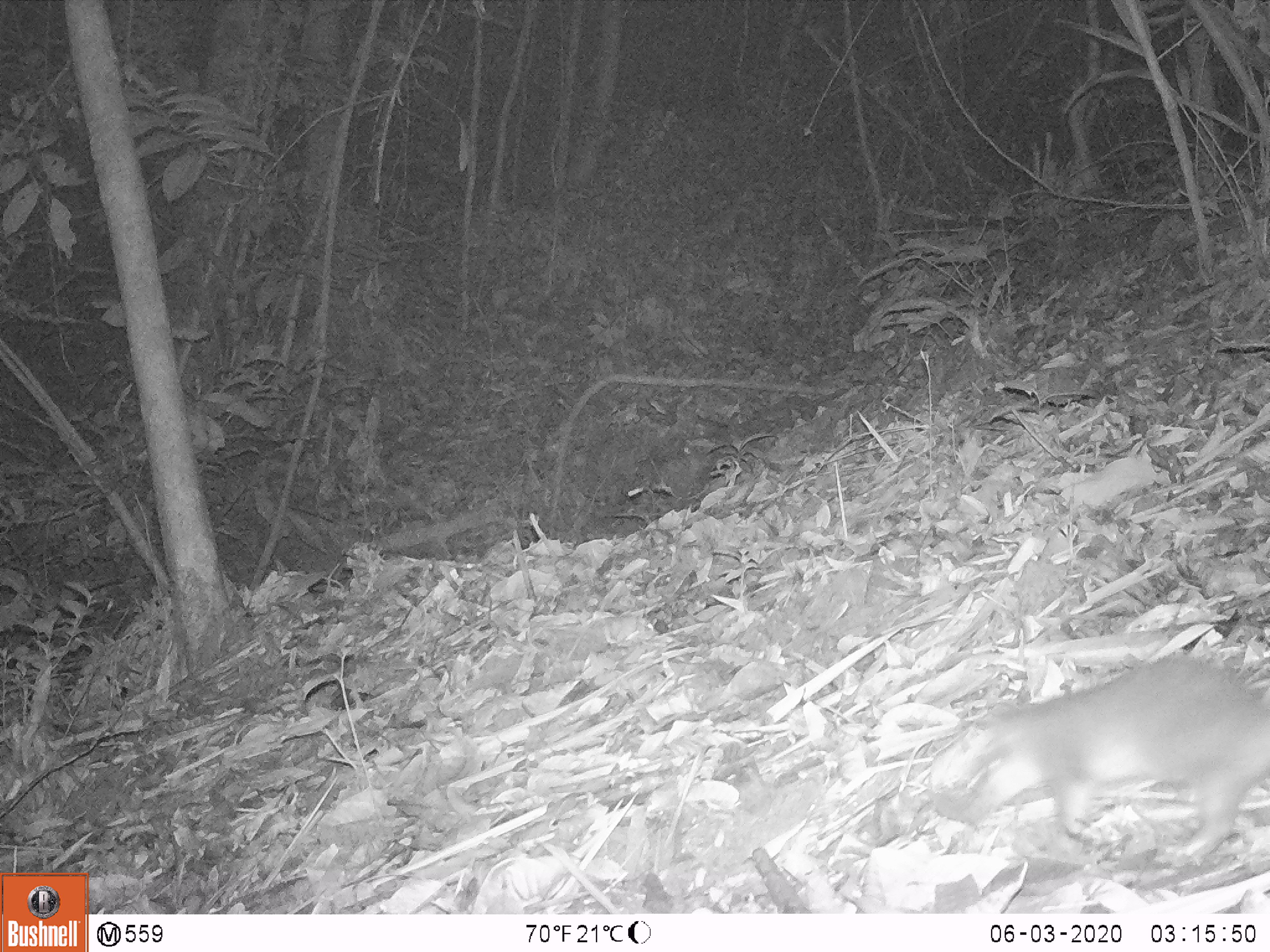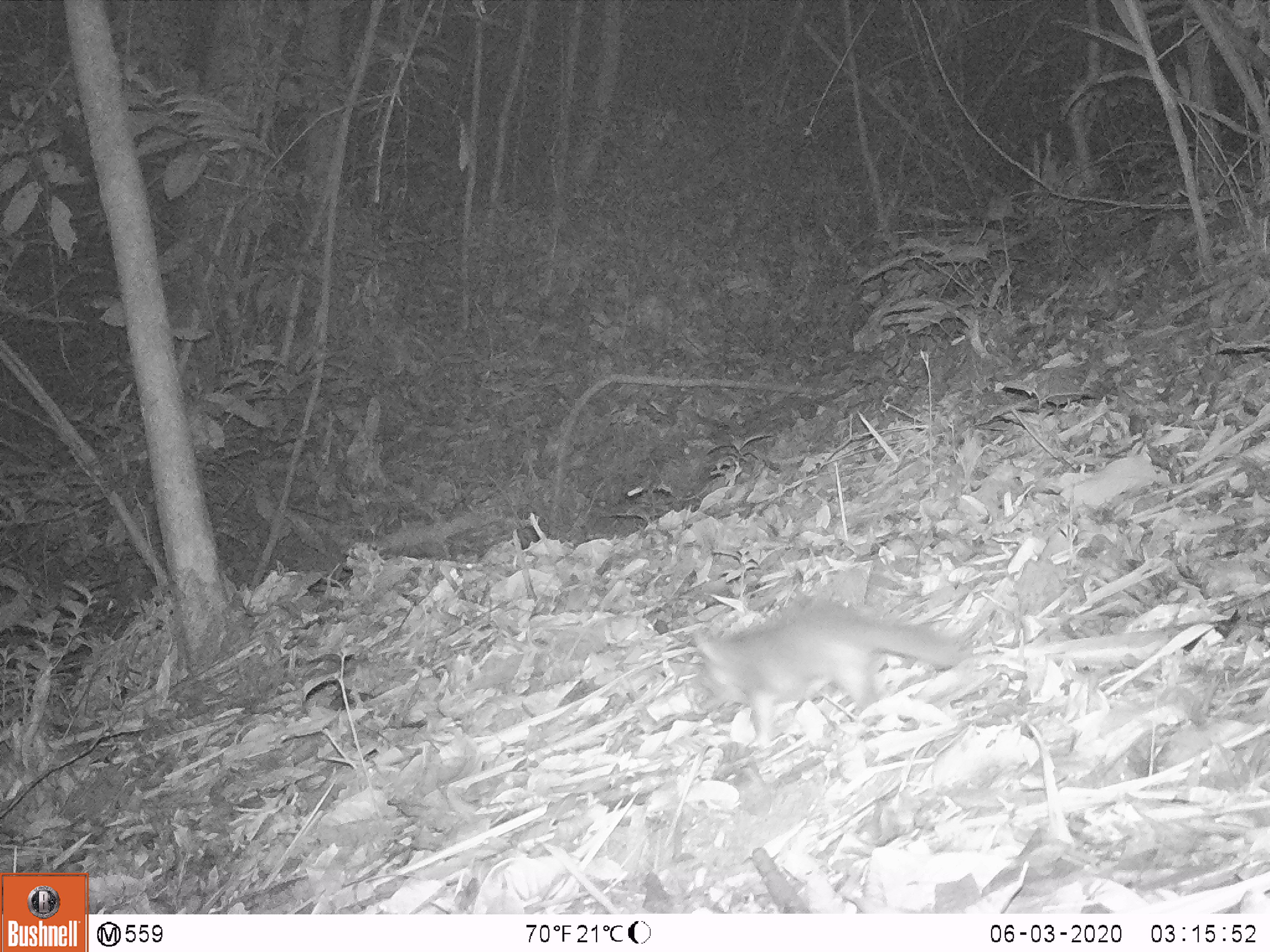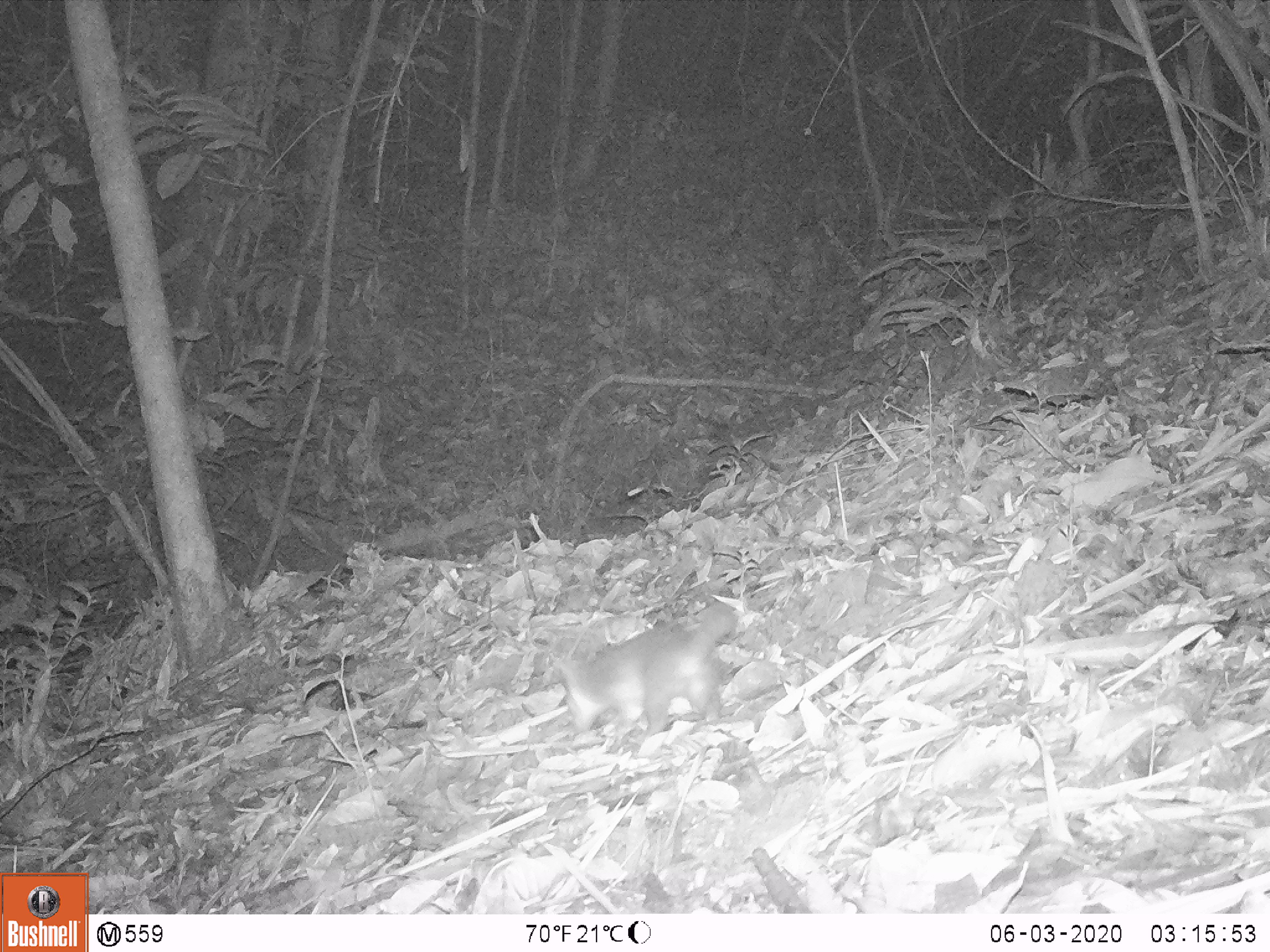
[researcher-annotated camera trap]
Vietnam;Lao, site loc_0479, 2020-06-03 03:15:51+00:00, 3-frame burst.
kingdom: Animalia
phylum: Chordata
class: Mammalia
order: Carnivora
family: Mustelidae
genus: Melogale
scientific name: Melogale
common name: ferret badger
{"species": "ferret badger (Melogale)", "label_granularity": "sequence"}